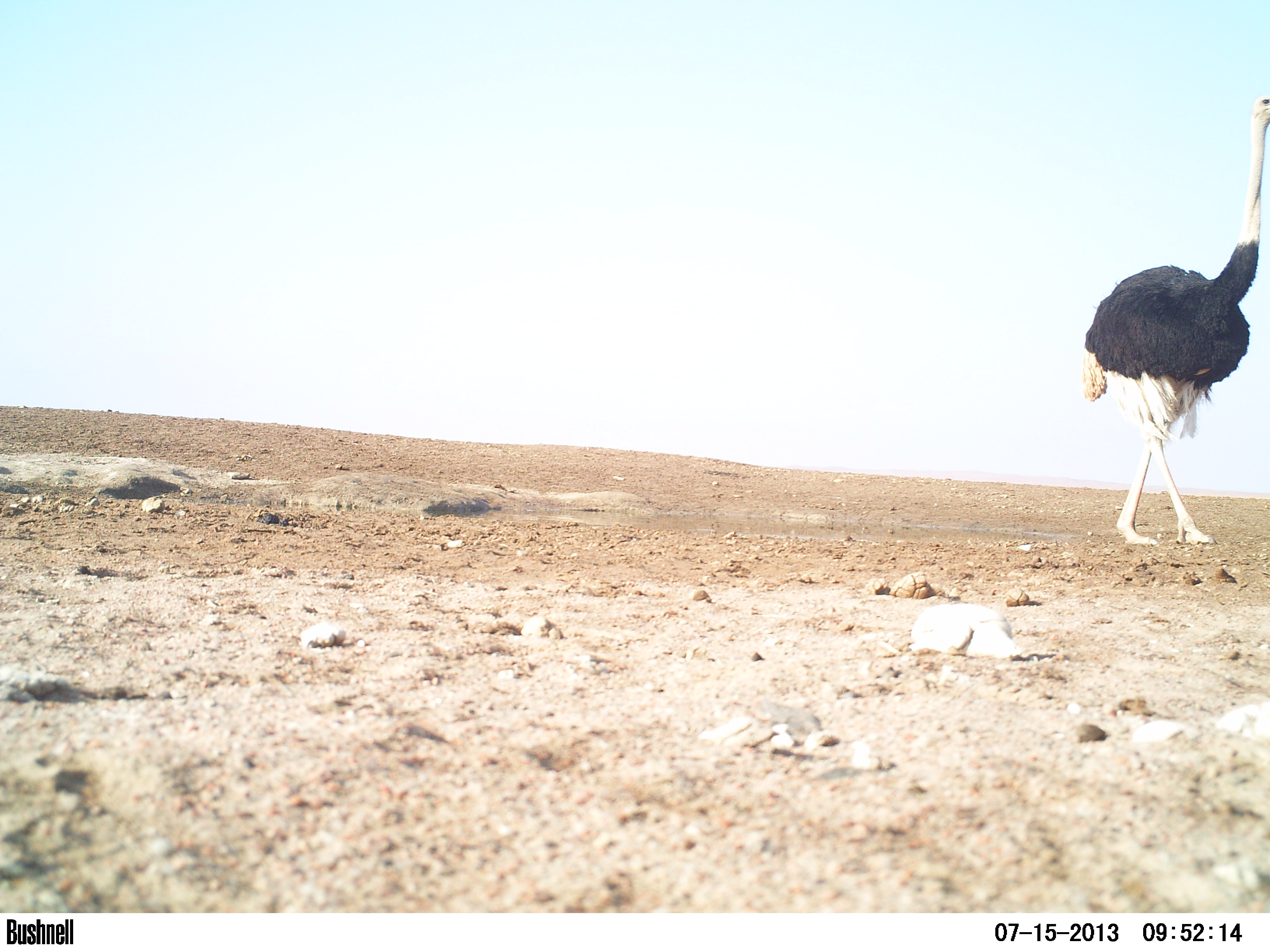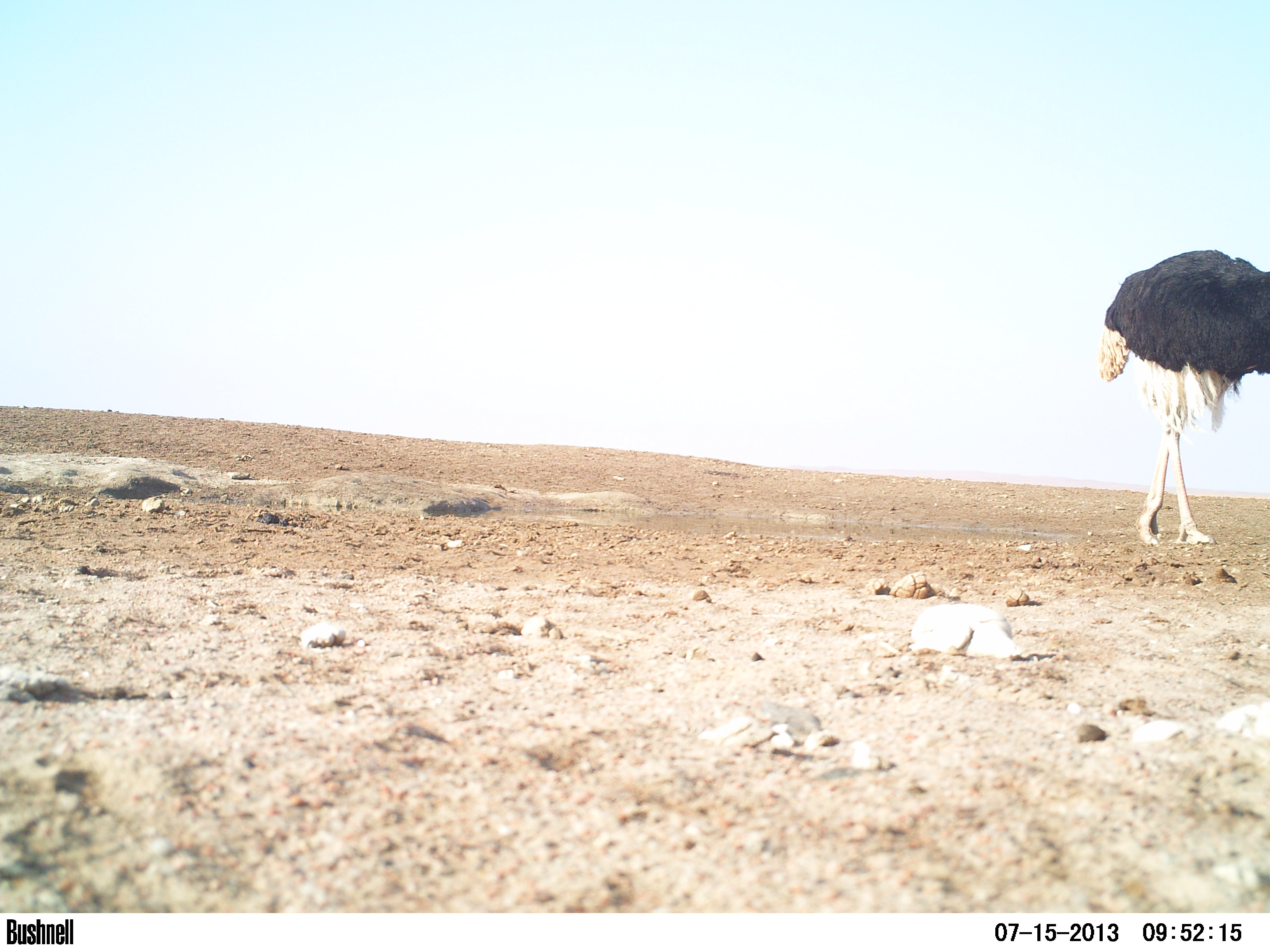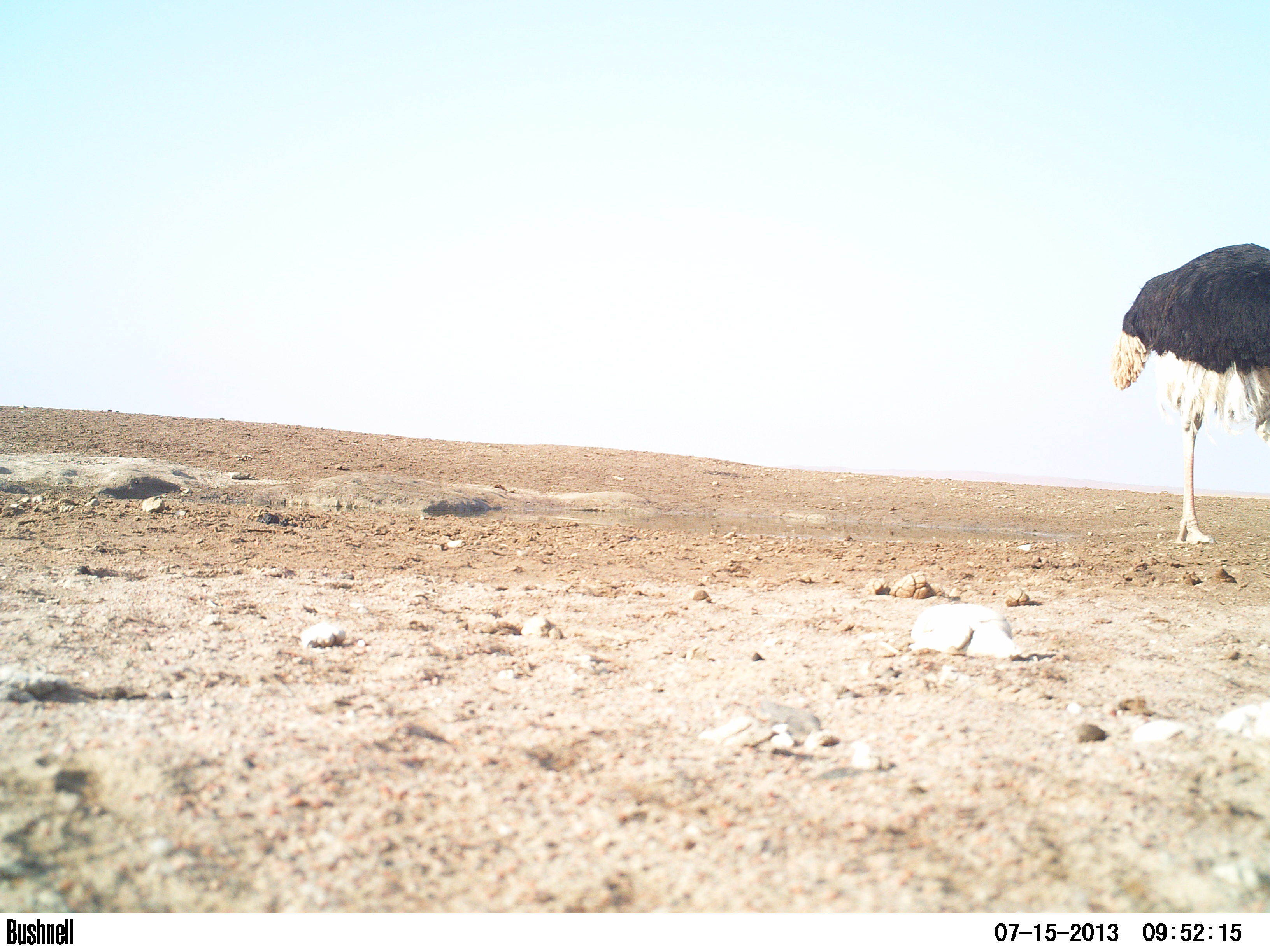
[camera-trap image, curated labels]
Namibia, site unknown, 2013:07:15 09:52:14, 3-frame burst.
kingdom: Animalia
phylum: Chordata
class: Aves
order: Struthioniformes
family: Struthionidae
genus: Struthio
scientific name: Struthio camelus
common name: common ostrich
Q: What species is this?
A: Struthio camelus (common ostrich).